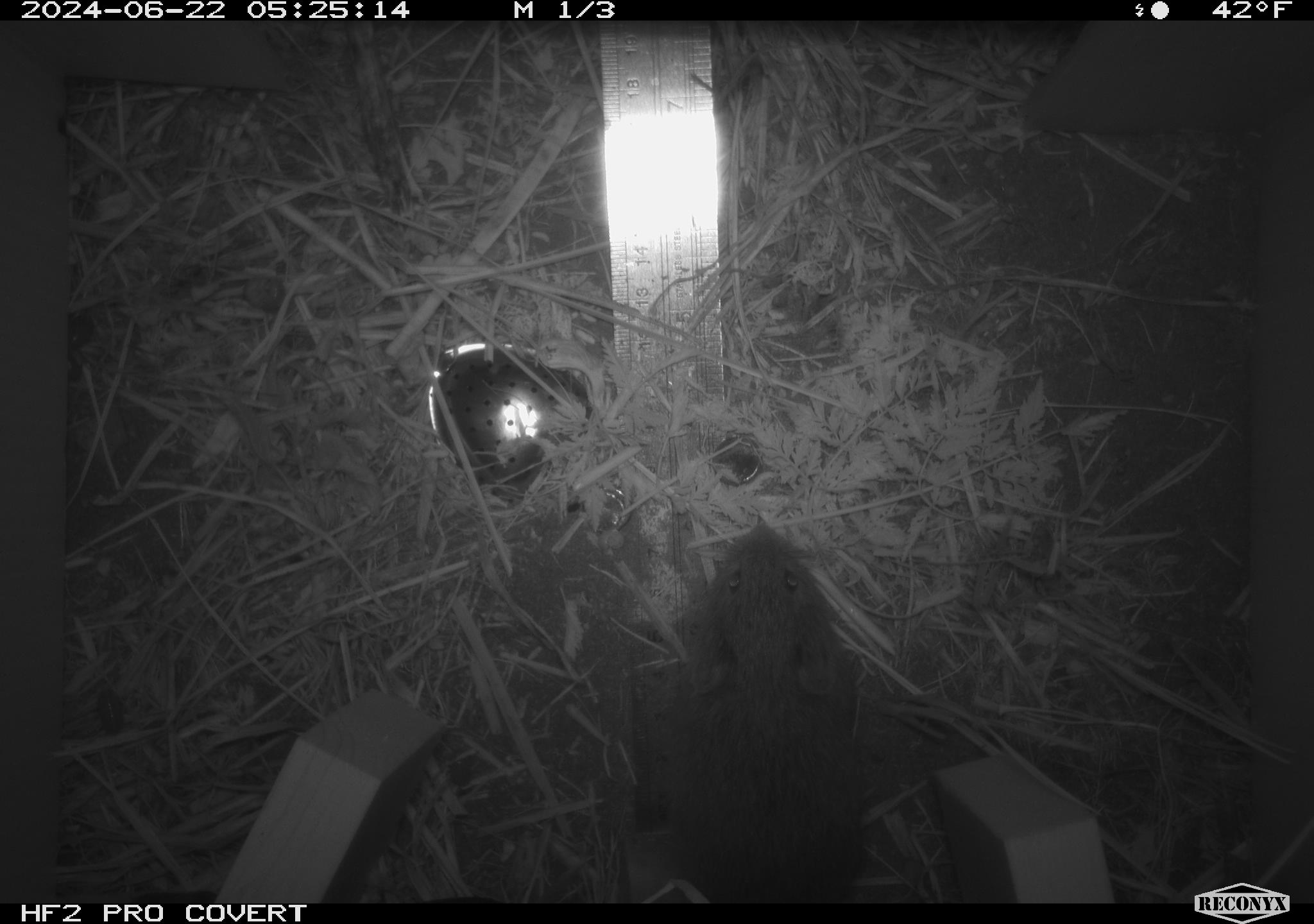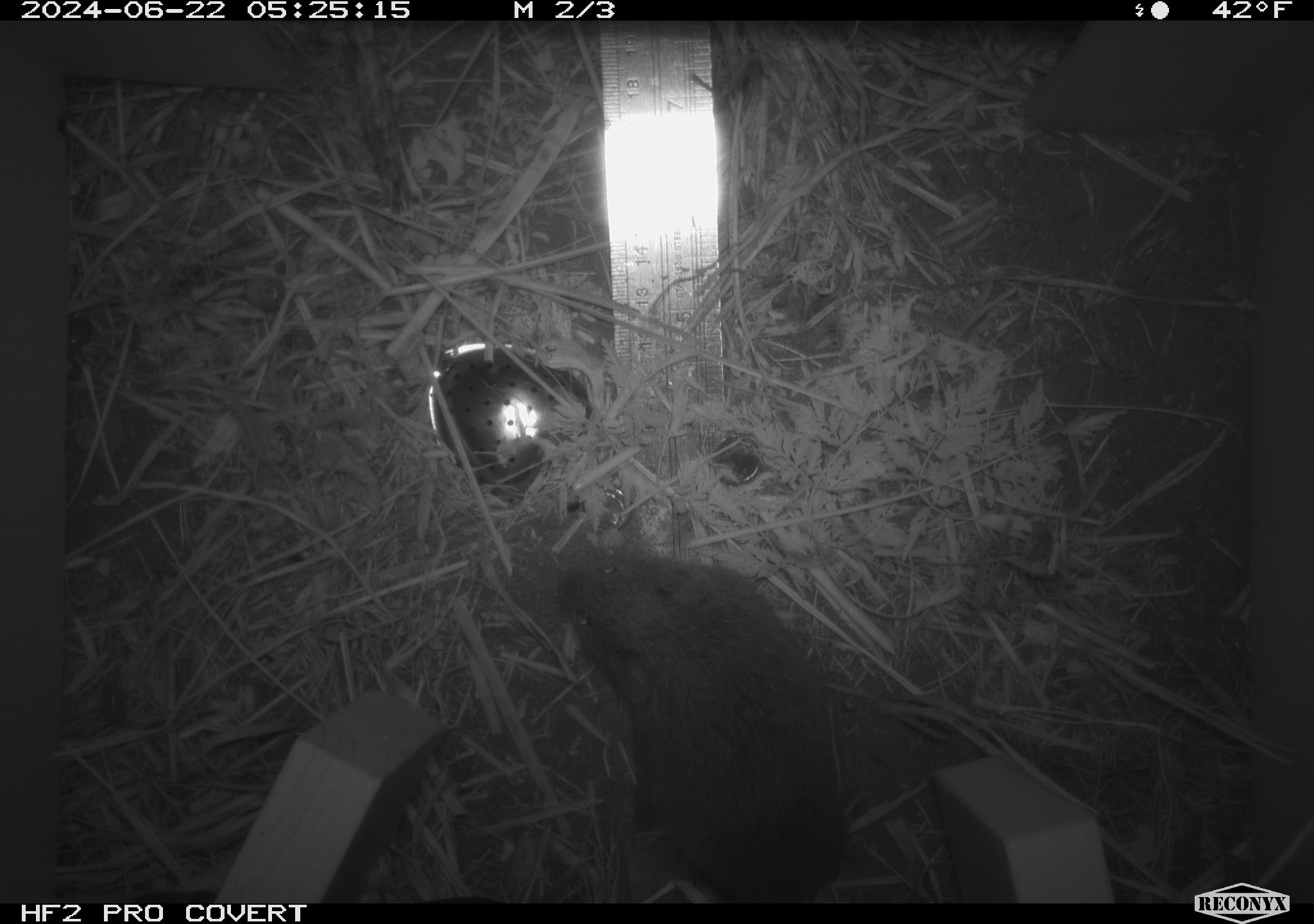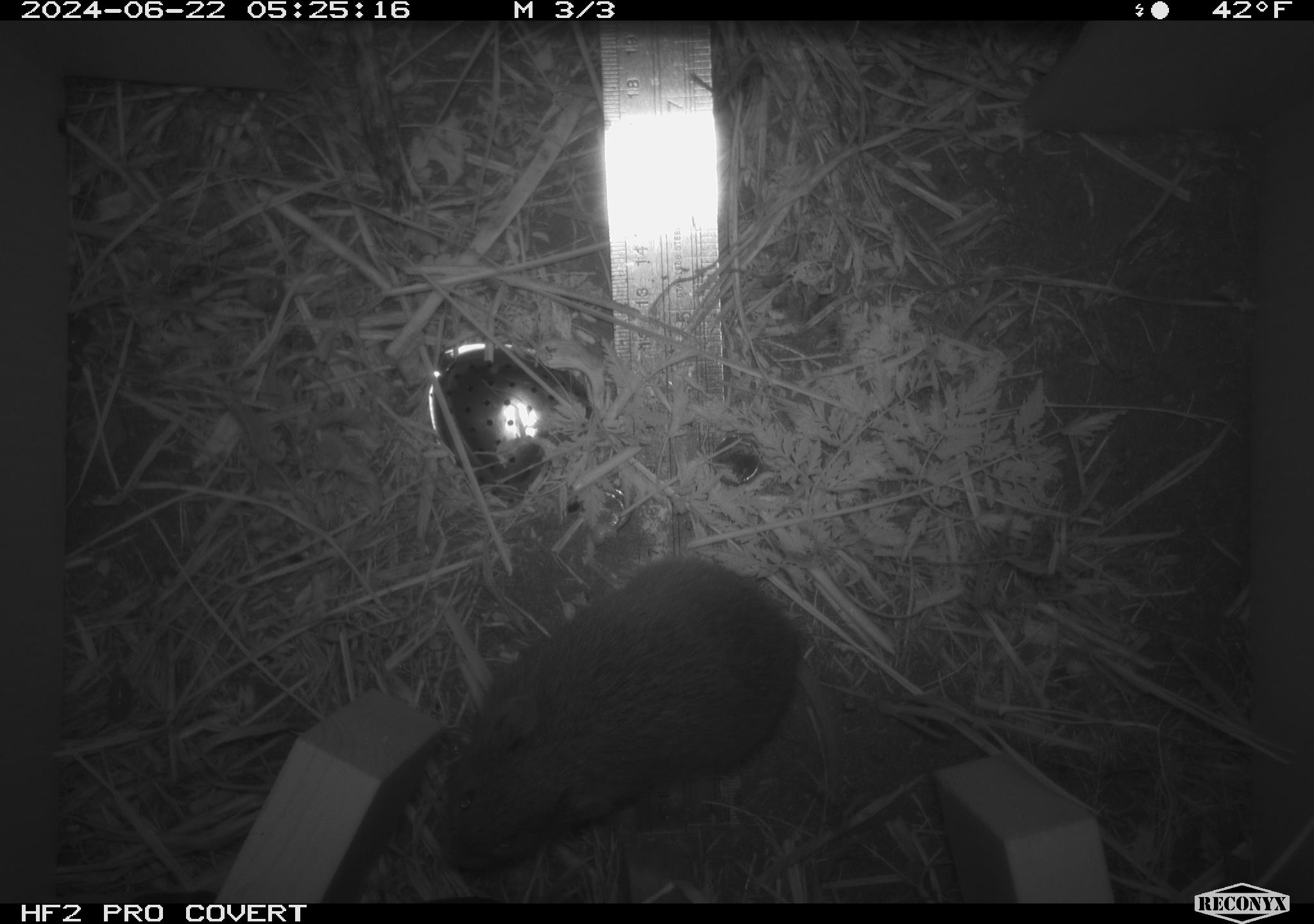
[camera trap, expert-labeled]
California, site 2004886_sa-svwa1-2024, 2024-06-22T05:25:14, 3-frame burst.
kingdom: Animalia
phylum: Chordata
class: Mammalia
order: Rodentia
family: Cricetidae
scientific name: Arvicolinae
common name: voles, lemmings, and muskrats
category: arvicolinae subfamily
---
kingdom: Animalia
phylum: Arthropoda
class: Malacostraca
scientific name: Malacostraca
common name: amphipods, crabs, isopods, krill, lobsters and shrimps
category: malacostracan